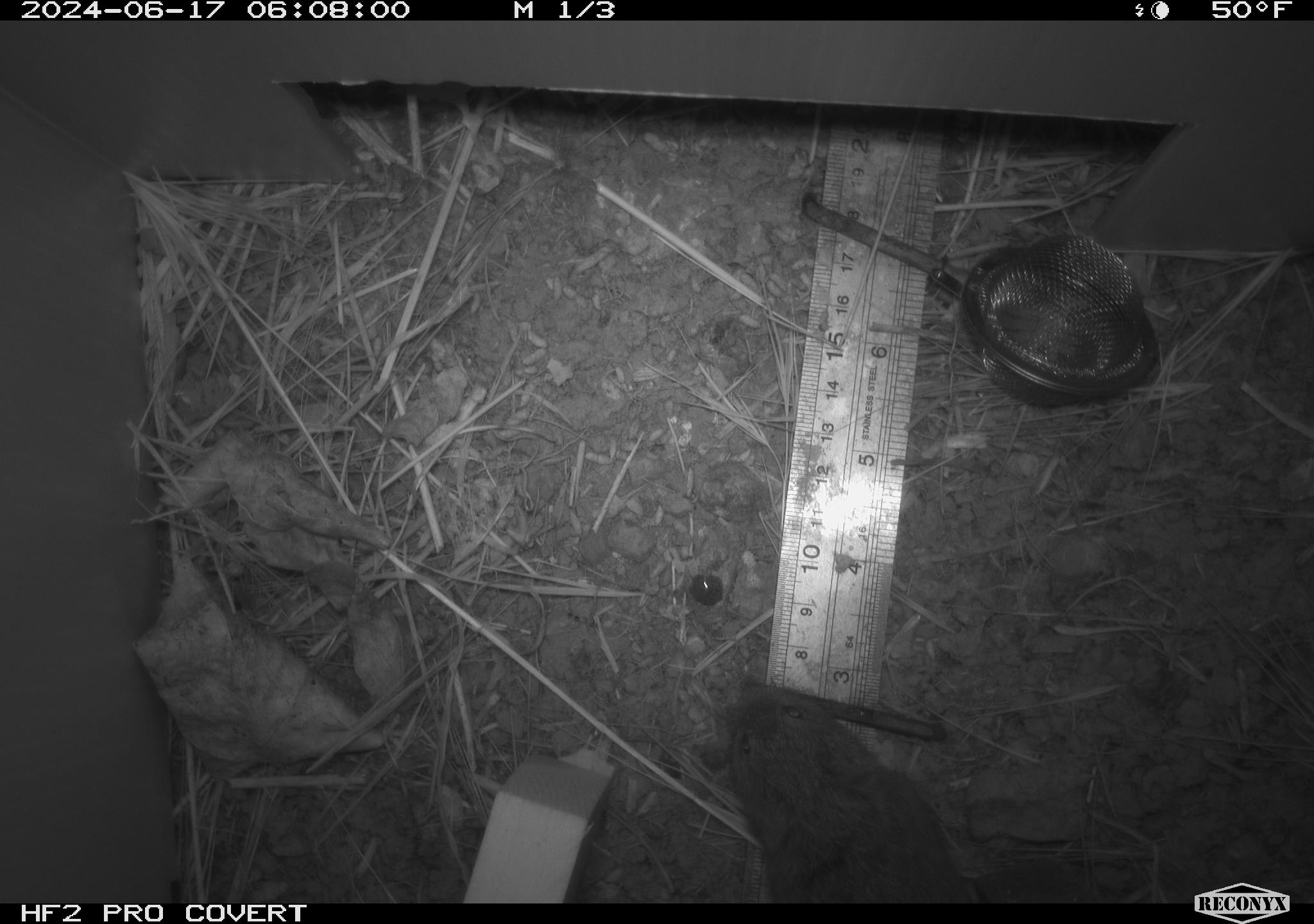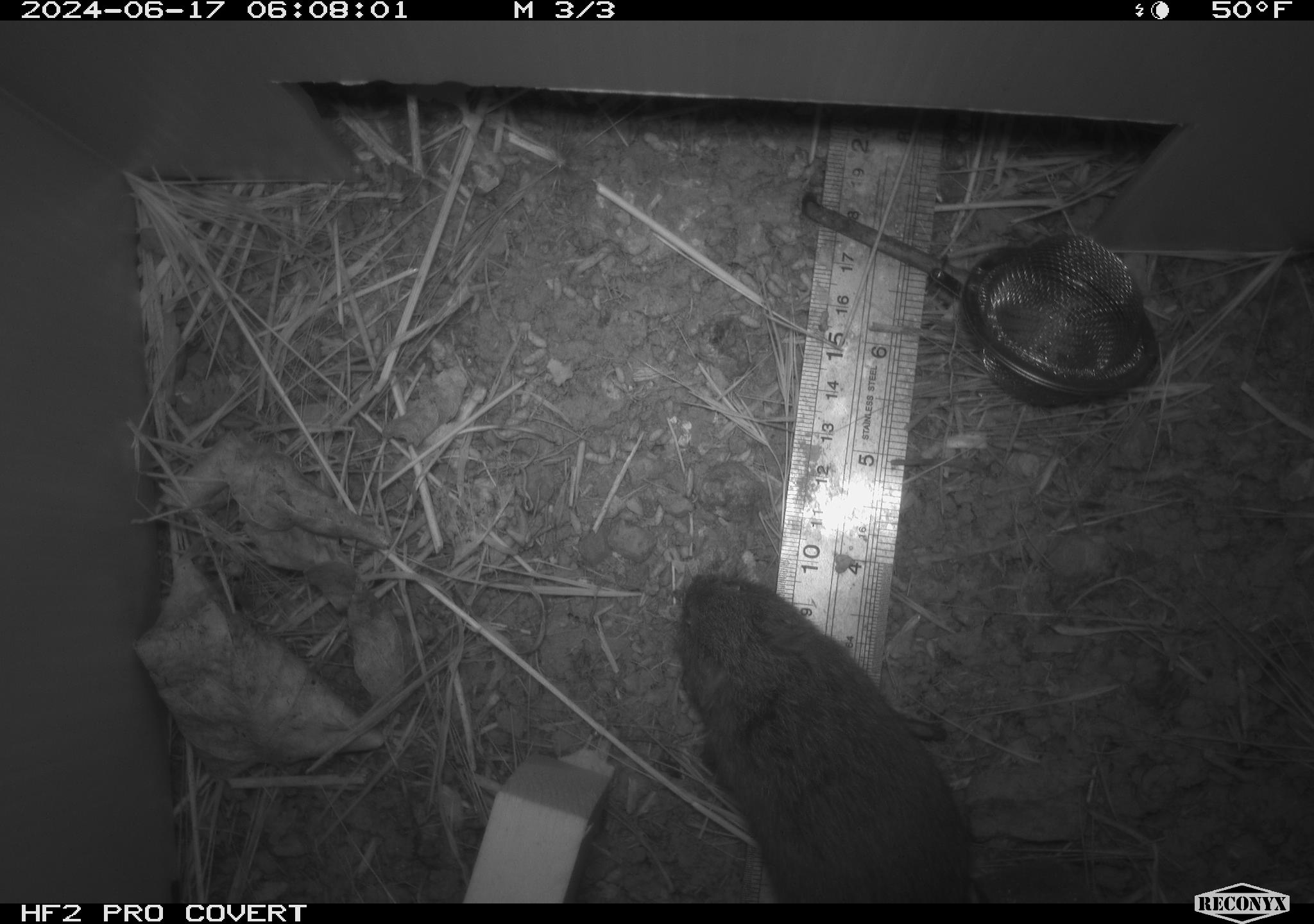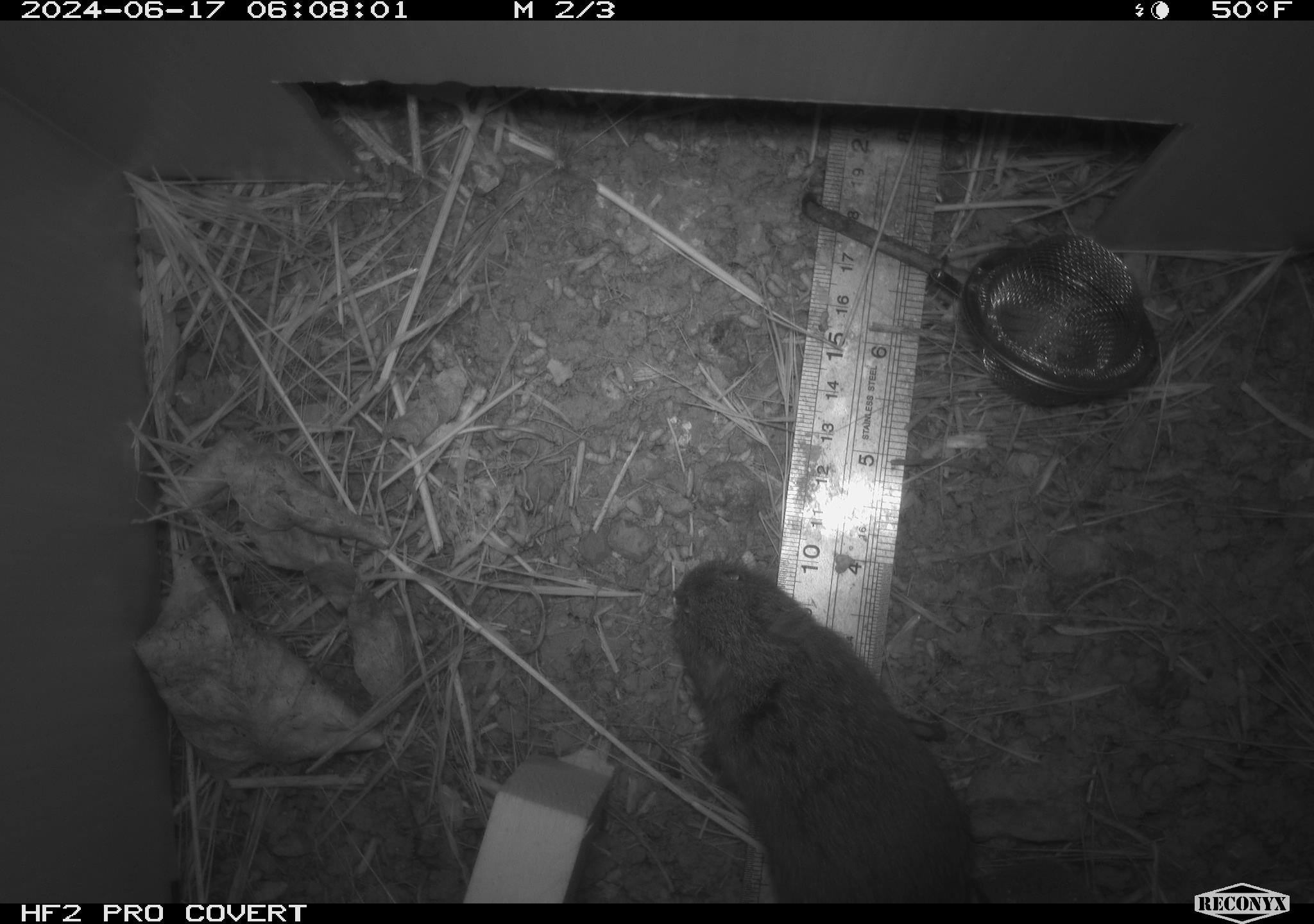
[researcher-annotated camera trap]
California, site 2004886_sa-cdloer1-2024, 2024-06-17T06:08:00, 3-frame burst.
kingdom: Animalia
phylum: Arthropoda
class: Arachnida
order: Araneae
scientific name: Araneae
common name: spider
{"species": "spider (Araneae)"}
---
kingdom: Animalia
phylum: Chordata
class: Mammalia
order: Rodentia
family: Cricetidae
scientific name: Arvicolinae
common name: voles, lemmings, and muskrats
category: arvicolinae subfamily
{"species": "arvicolinae subfamily (voles, lemmings, and muskrats) (Arvicolinae)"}